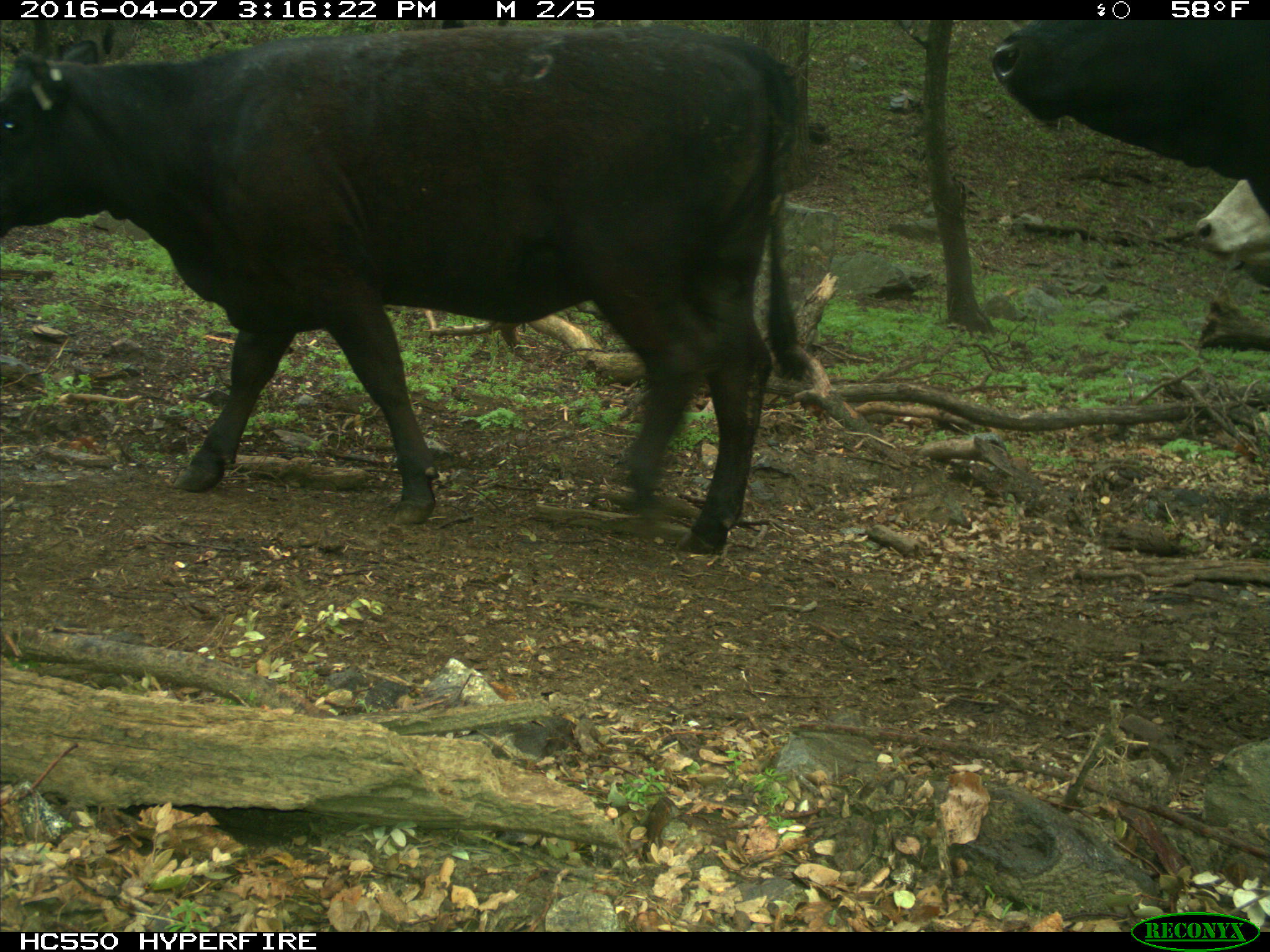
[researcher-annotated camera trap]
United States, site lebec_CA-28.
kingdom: Animalia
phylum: Chordata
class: Mammalia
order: Artiodactyla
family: Bovidae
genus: Bos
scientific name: Bos taurus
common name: domestic cow